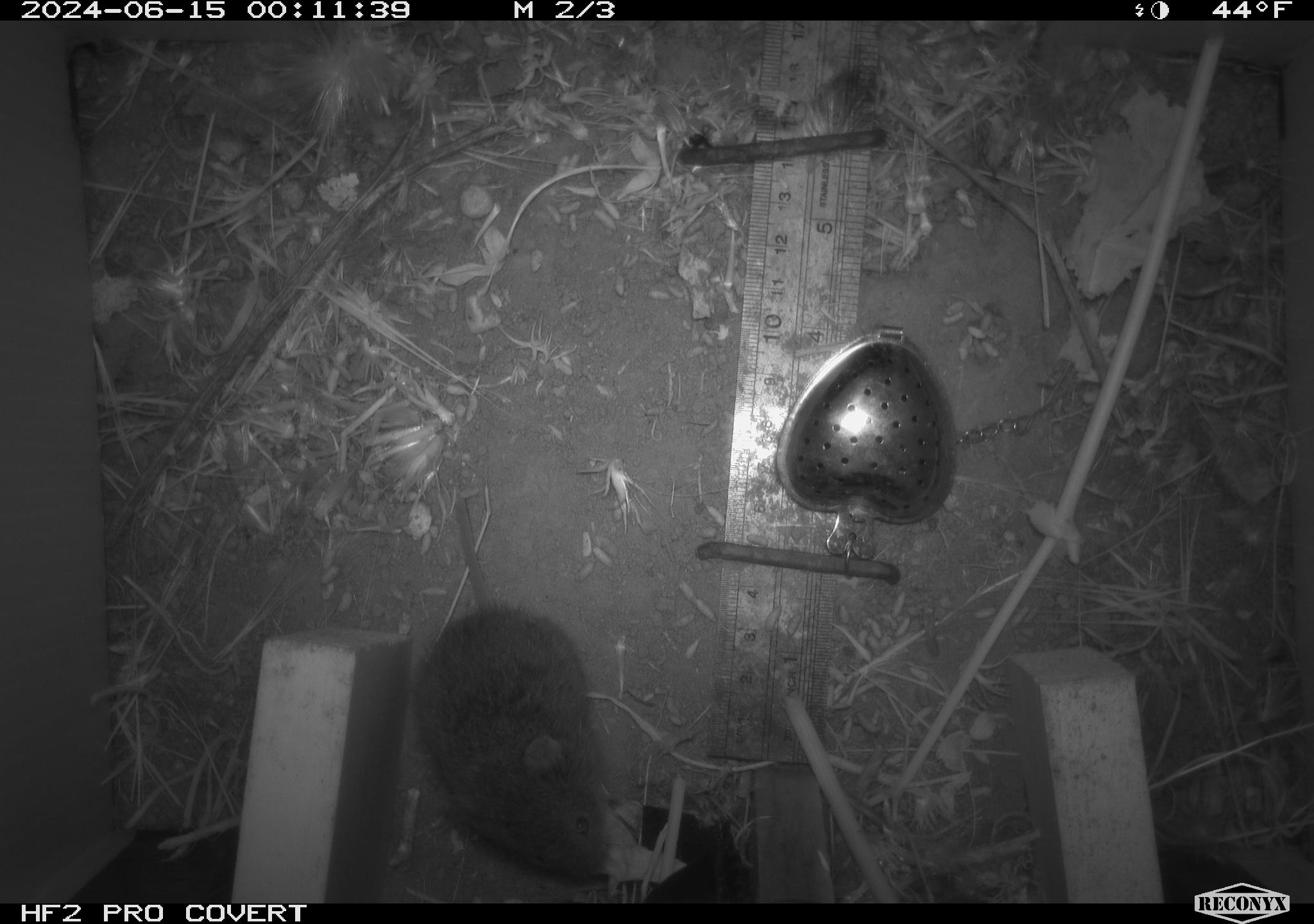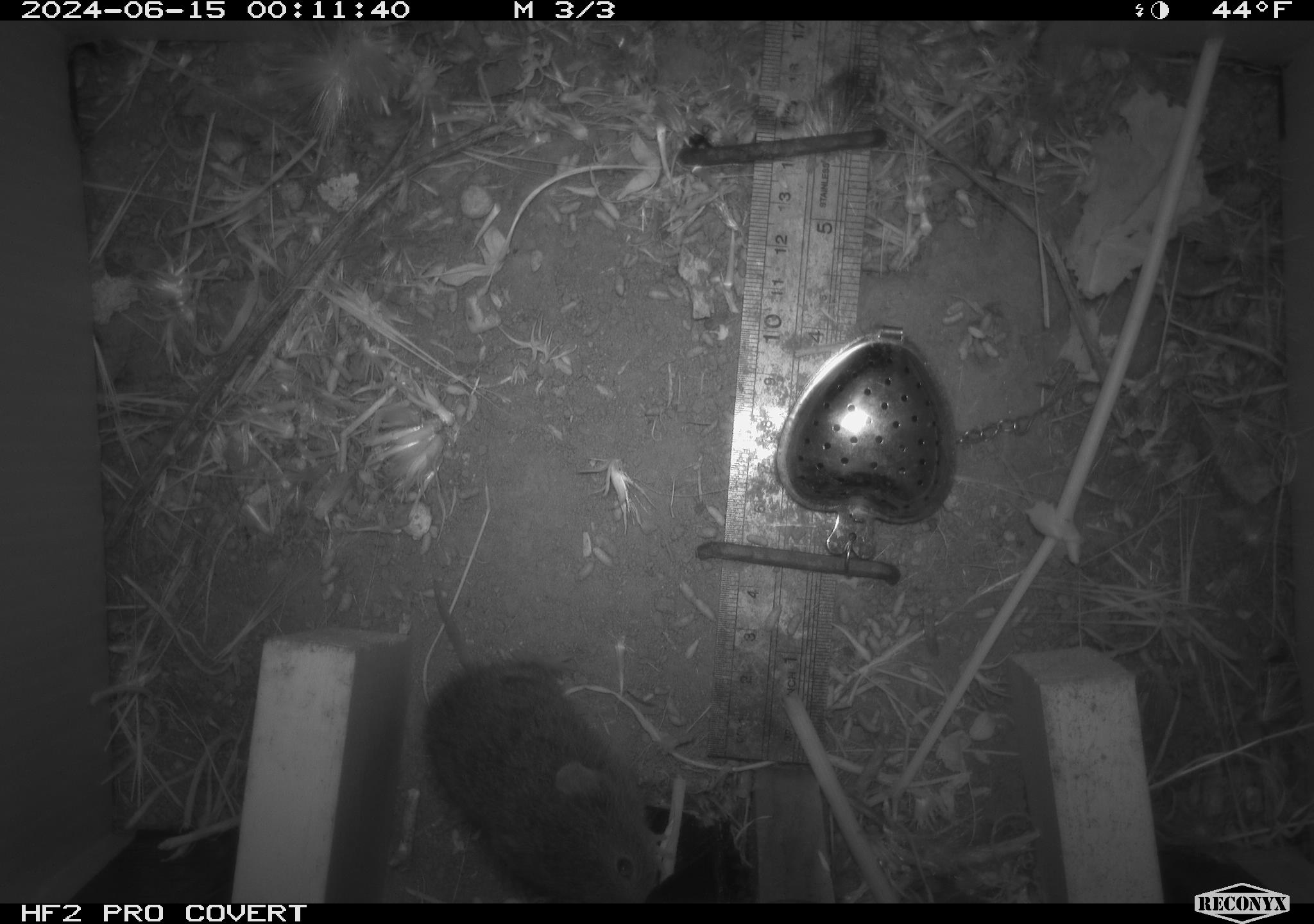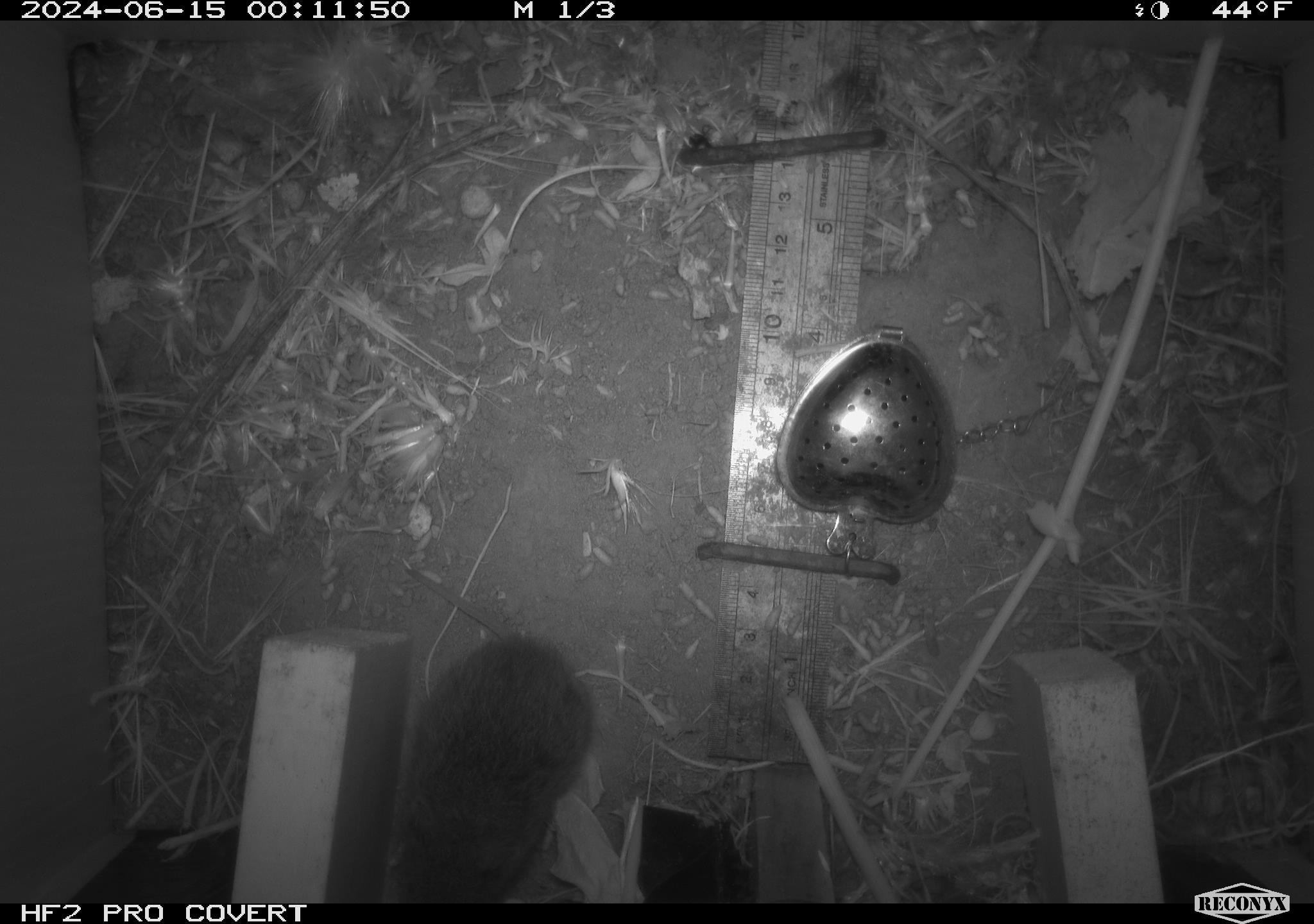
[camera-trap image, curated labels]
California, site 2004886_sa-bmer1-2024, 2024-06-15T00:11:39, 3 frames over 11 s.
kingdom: Animalia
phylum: Chordata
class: Mammalia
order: Rodentia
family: Cricetidae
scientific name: Cricetidae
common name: hamsters, voles, lemmings, and allies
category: cricetidae family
Cricetidae family (hamsters, voles, lemmings, and allies) (Cricetidae).